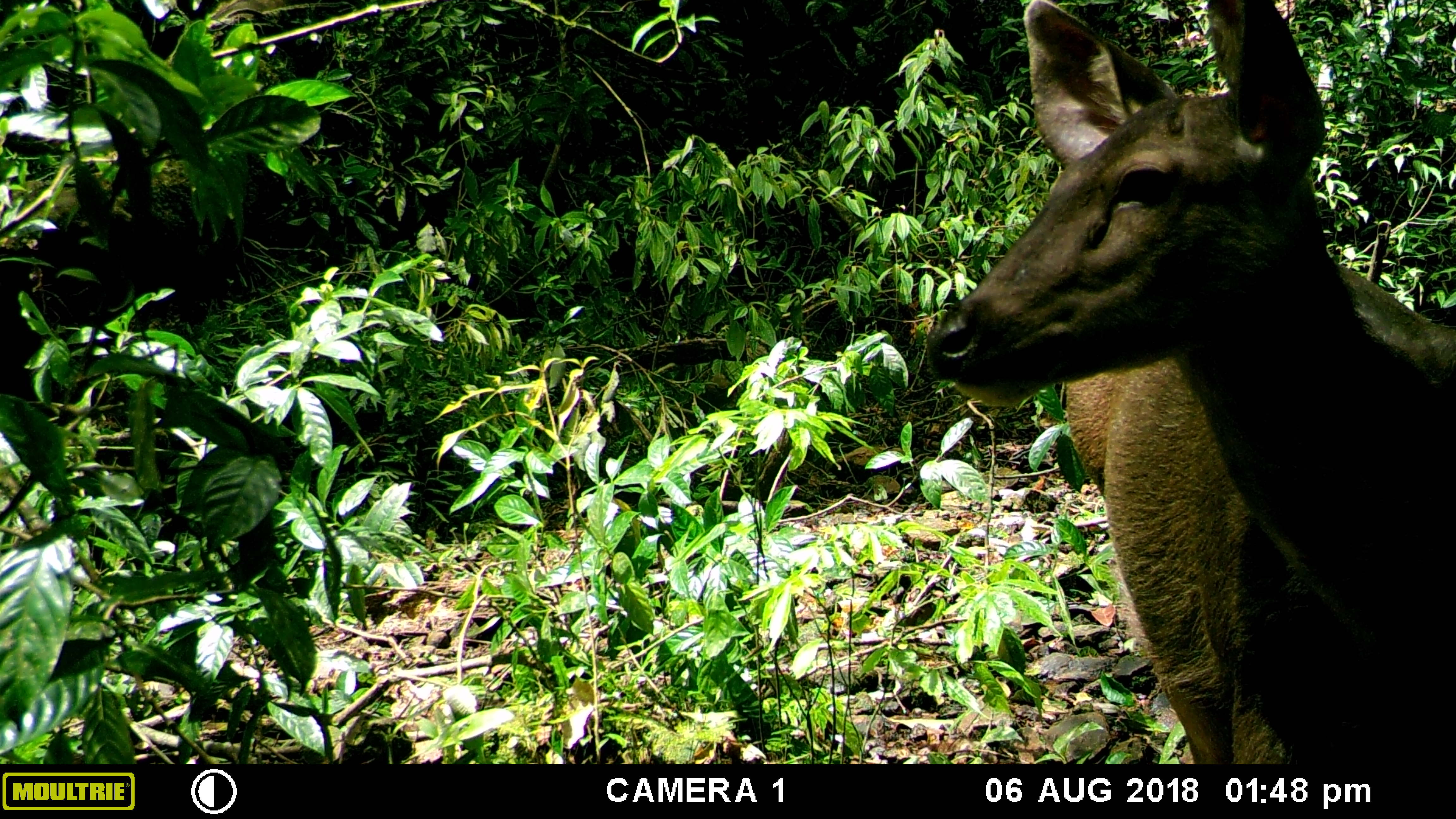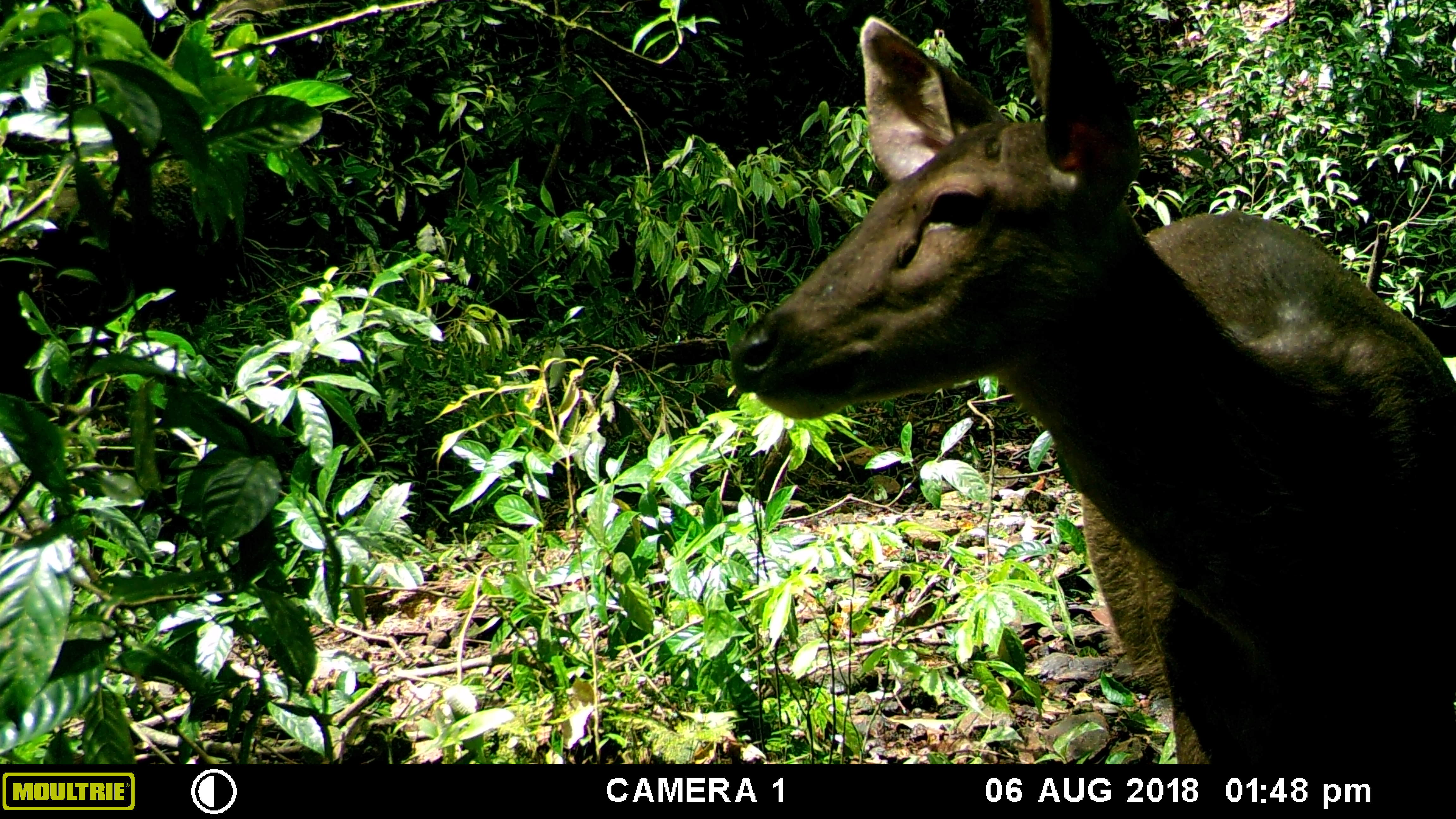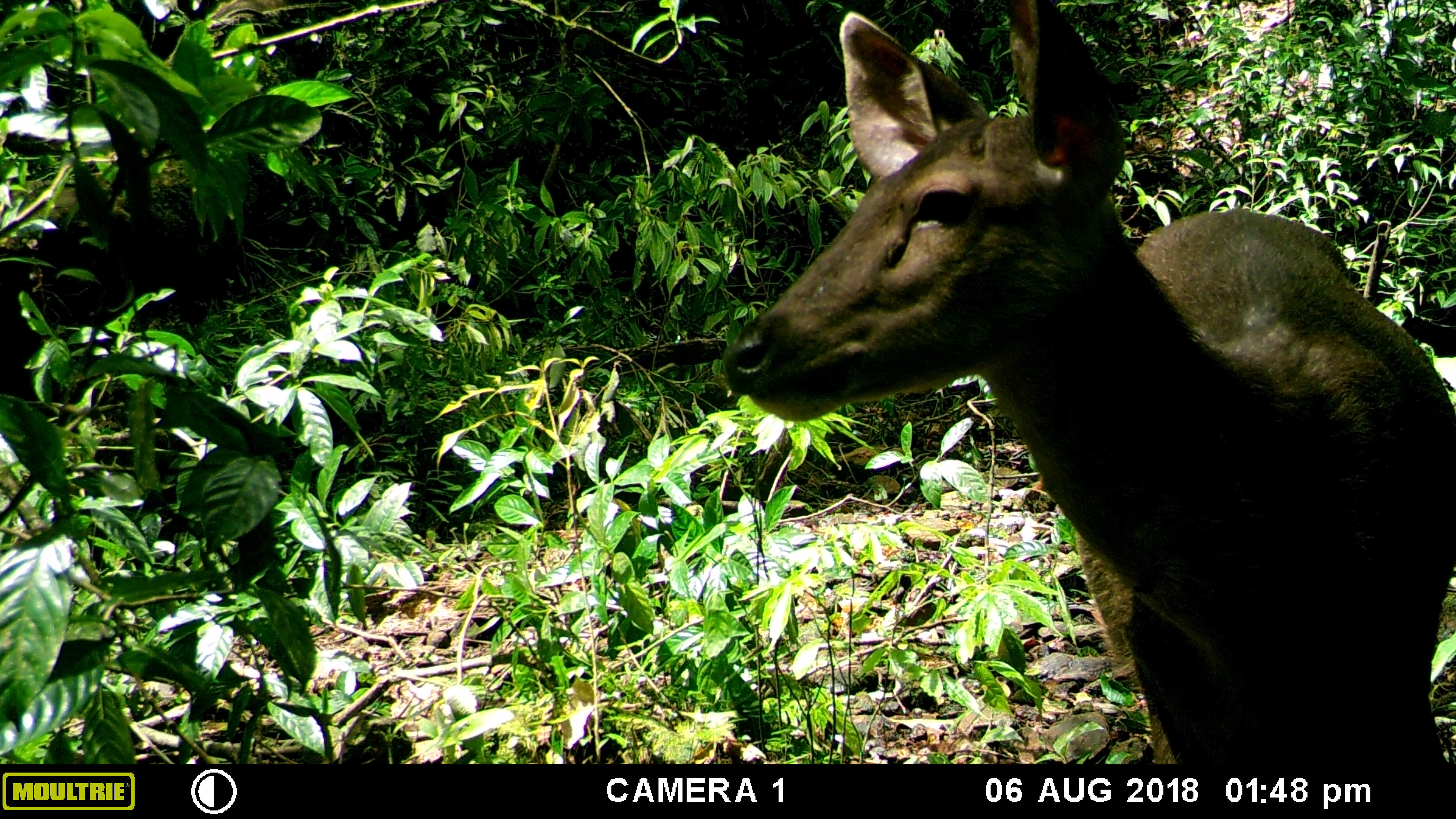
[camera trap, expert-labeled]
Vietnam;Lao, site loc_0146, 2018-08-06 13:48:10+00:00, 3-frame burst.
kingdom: Animalia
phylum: Chordata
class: Mammalia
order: Artiodactyla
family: Cervidae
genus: Rusa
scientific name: Rusa unicolor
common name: sambar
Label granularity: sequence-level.